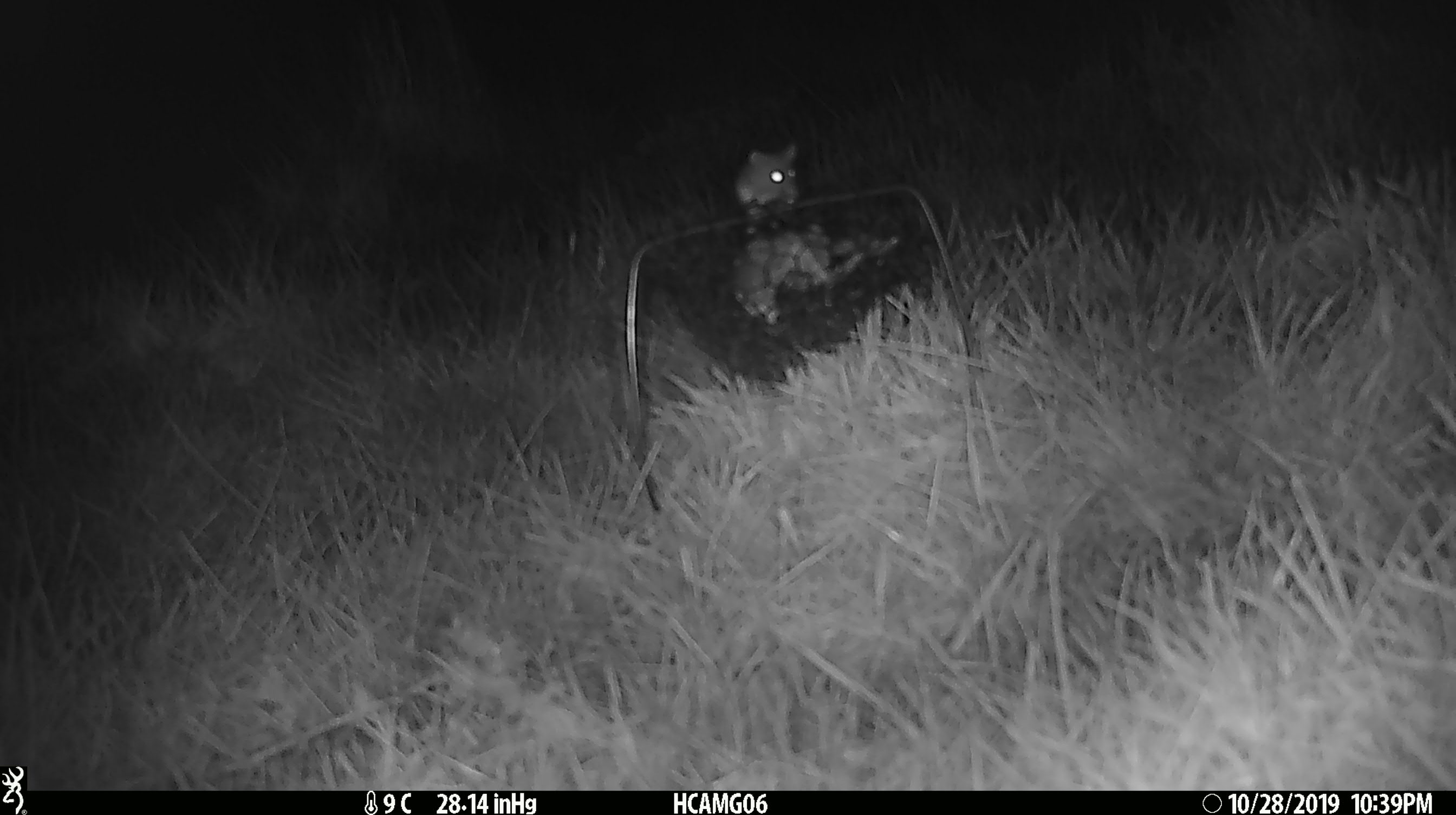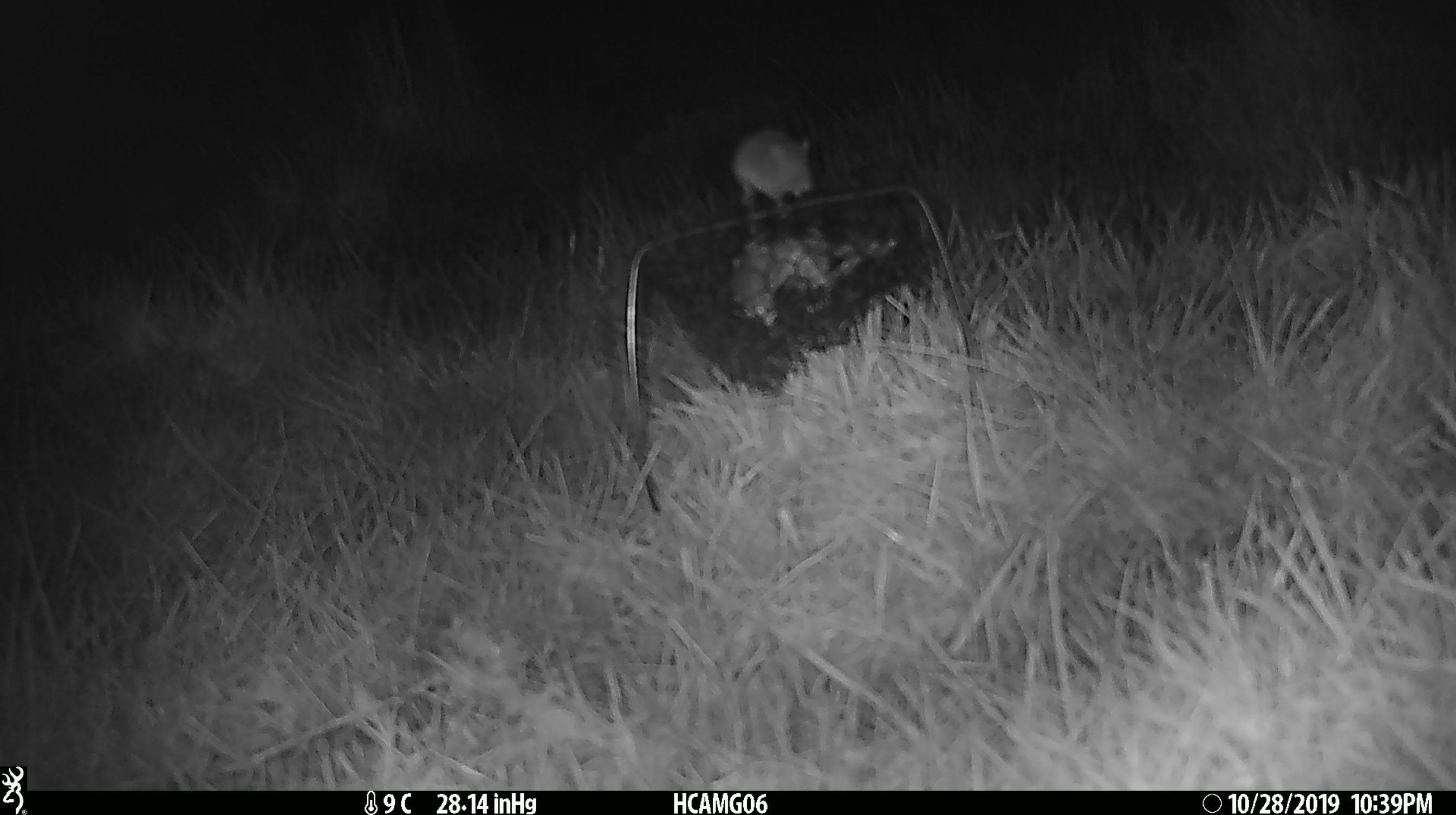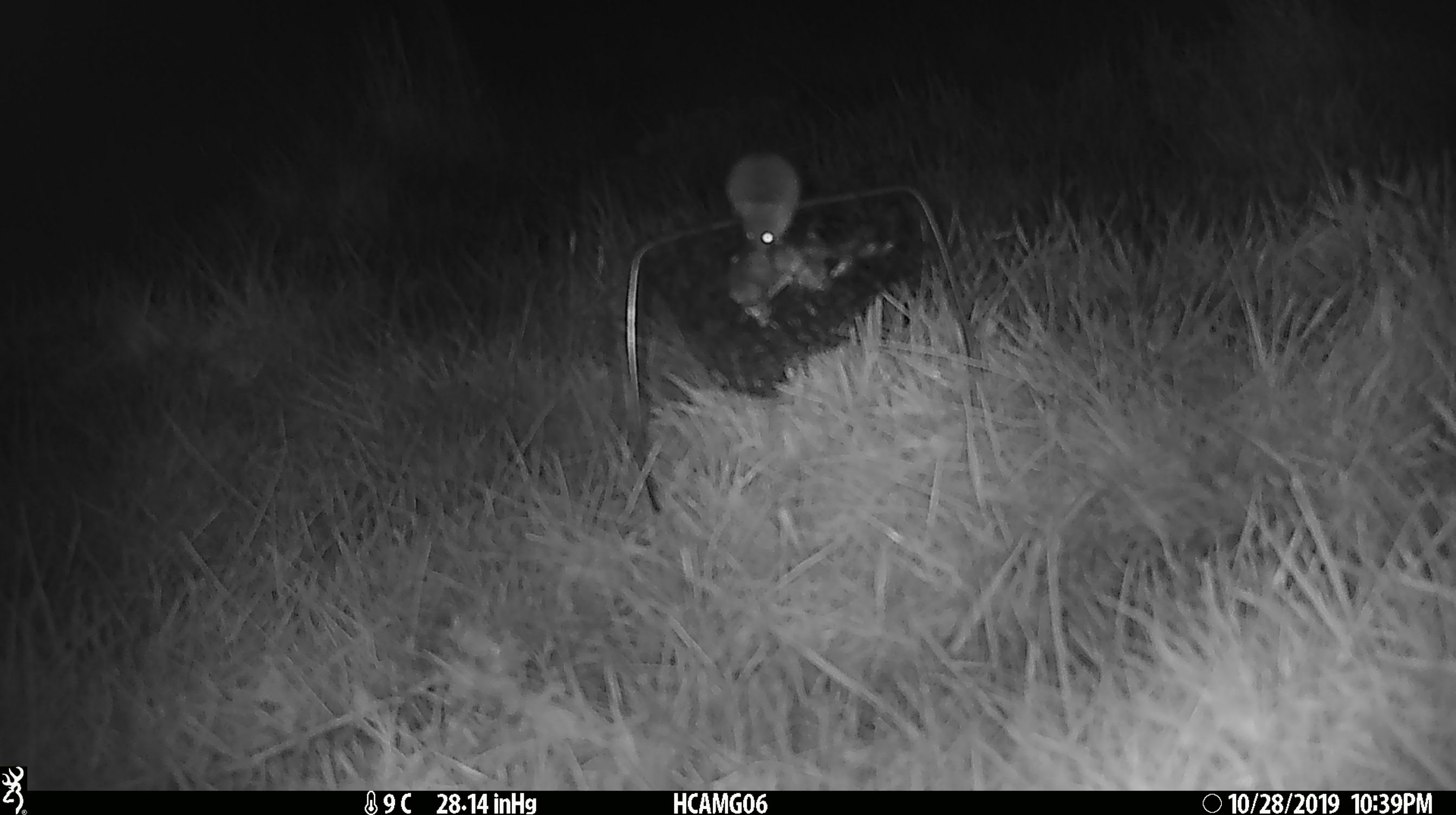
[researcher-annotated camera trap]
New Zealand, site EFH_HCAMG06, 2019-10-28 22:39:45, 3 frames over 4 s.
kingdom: Animalia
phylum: Chordata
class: Mammalia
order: Rodentia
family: Muridae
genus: Mus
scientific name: Mus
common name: mouse